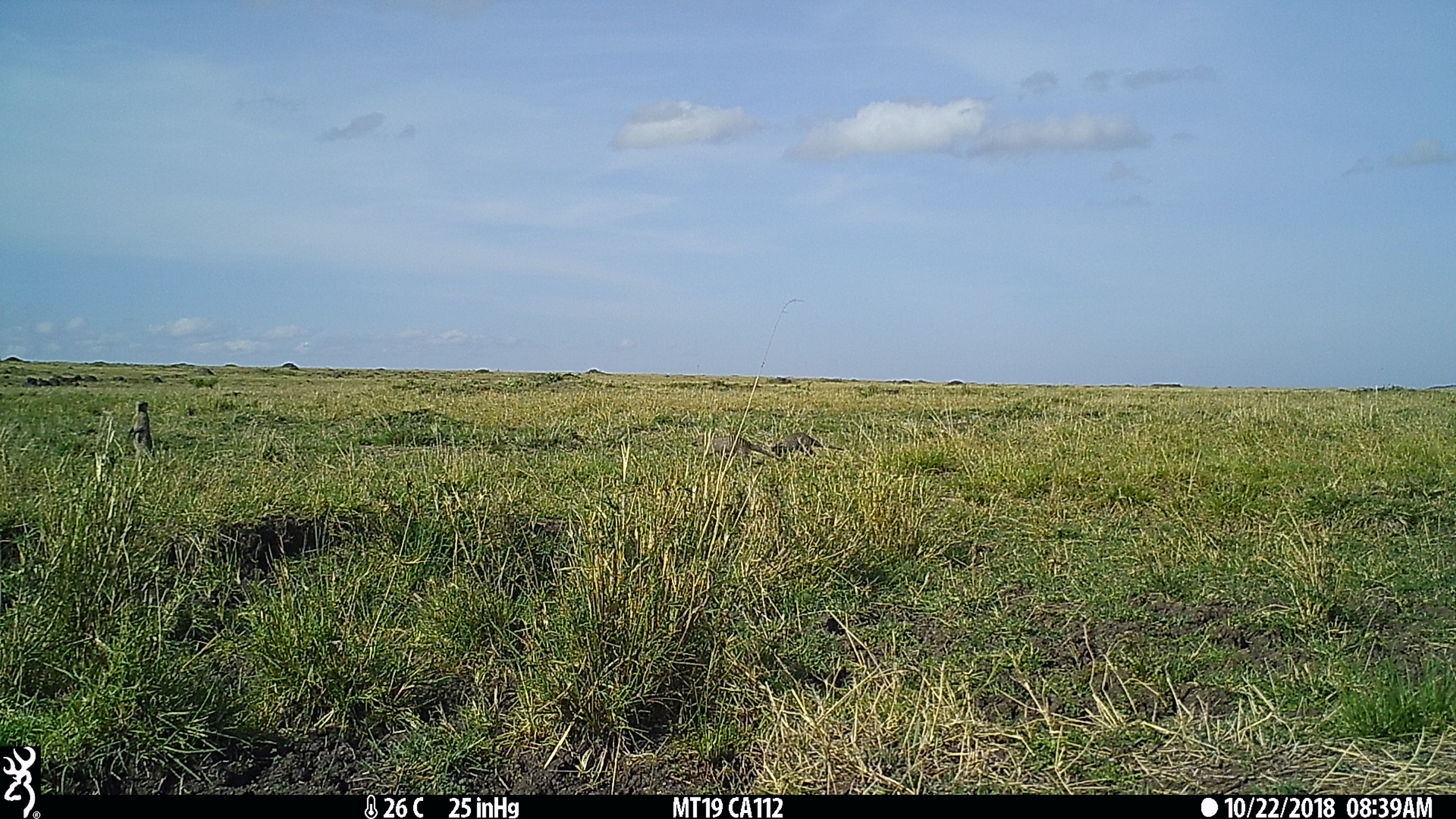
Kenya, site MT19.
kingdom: Animalia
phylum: Chordata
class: Mammalia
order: Carnivora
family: Herpestidae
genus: Mungos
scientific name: Mungos mungo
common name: banded mongoose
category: mongoose banded